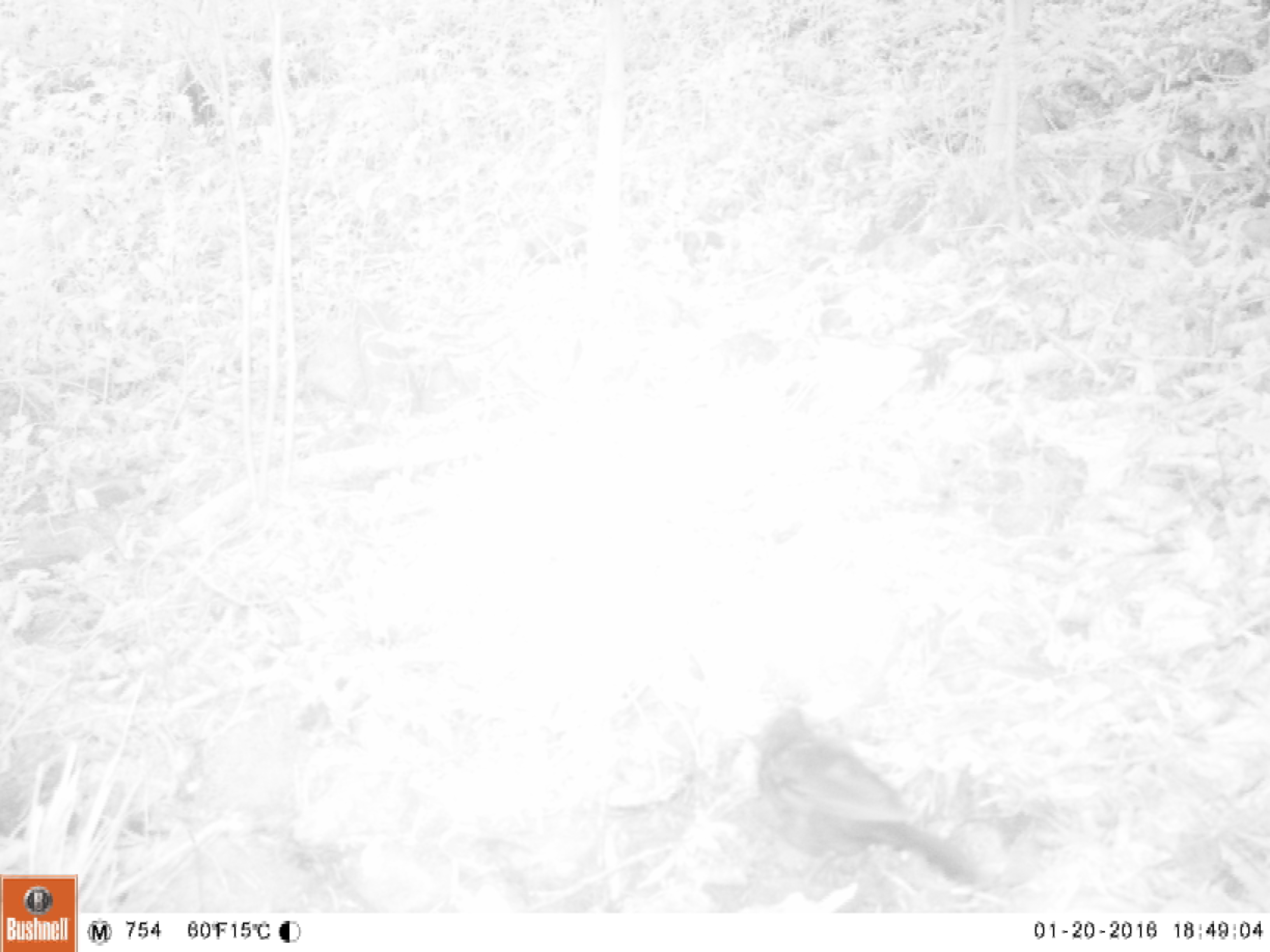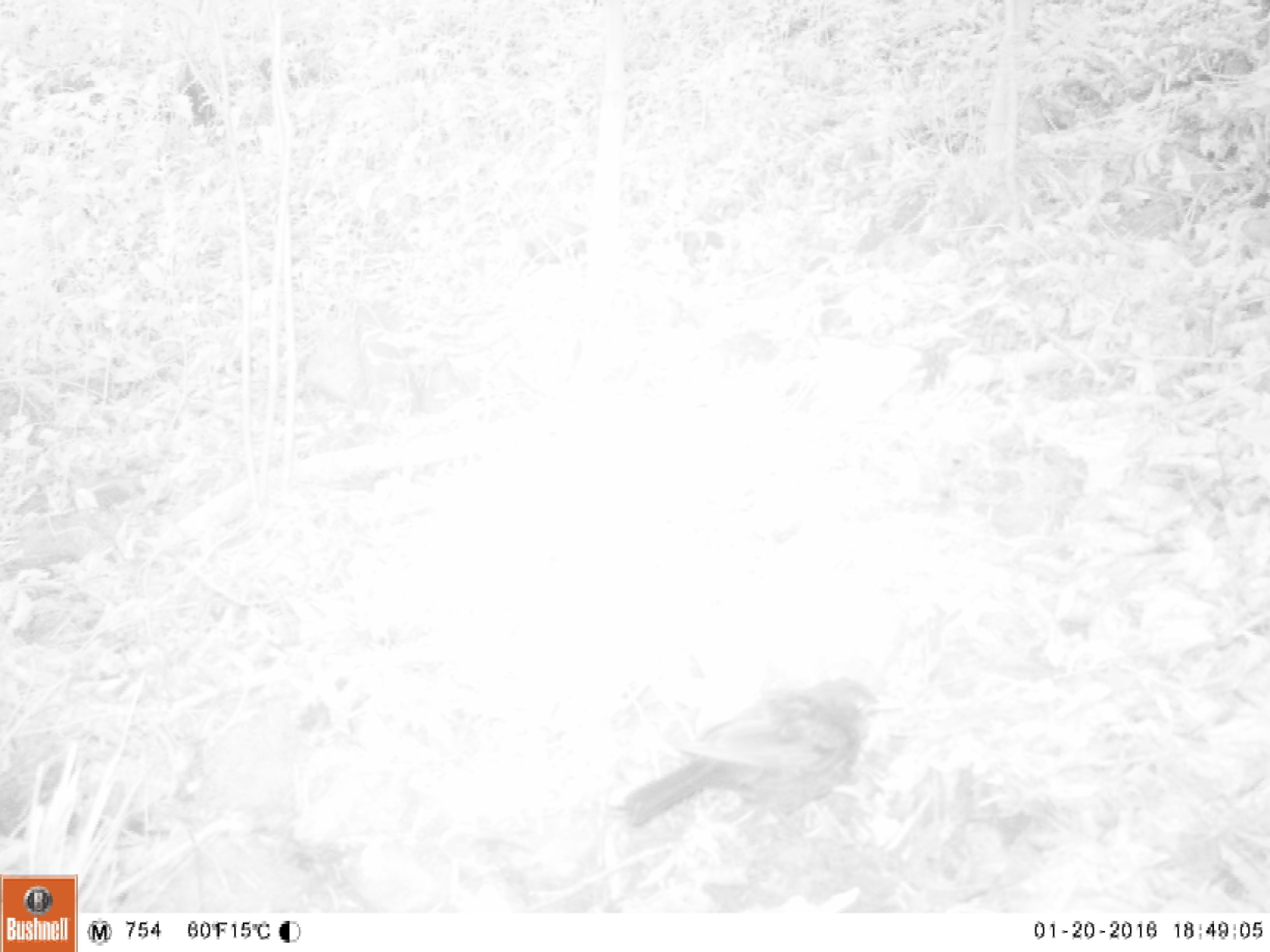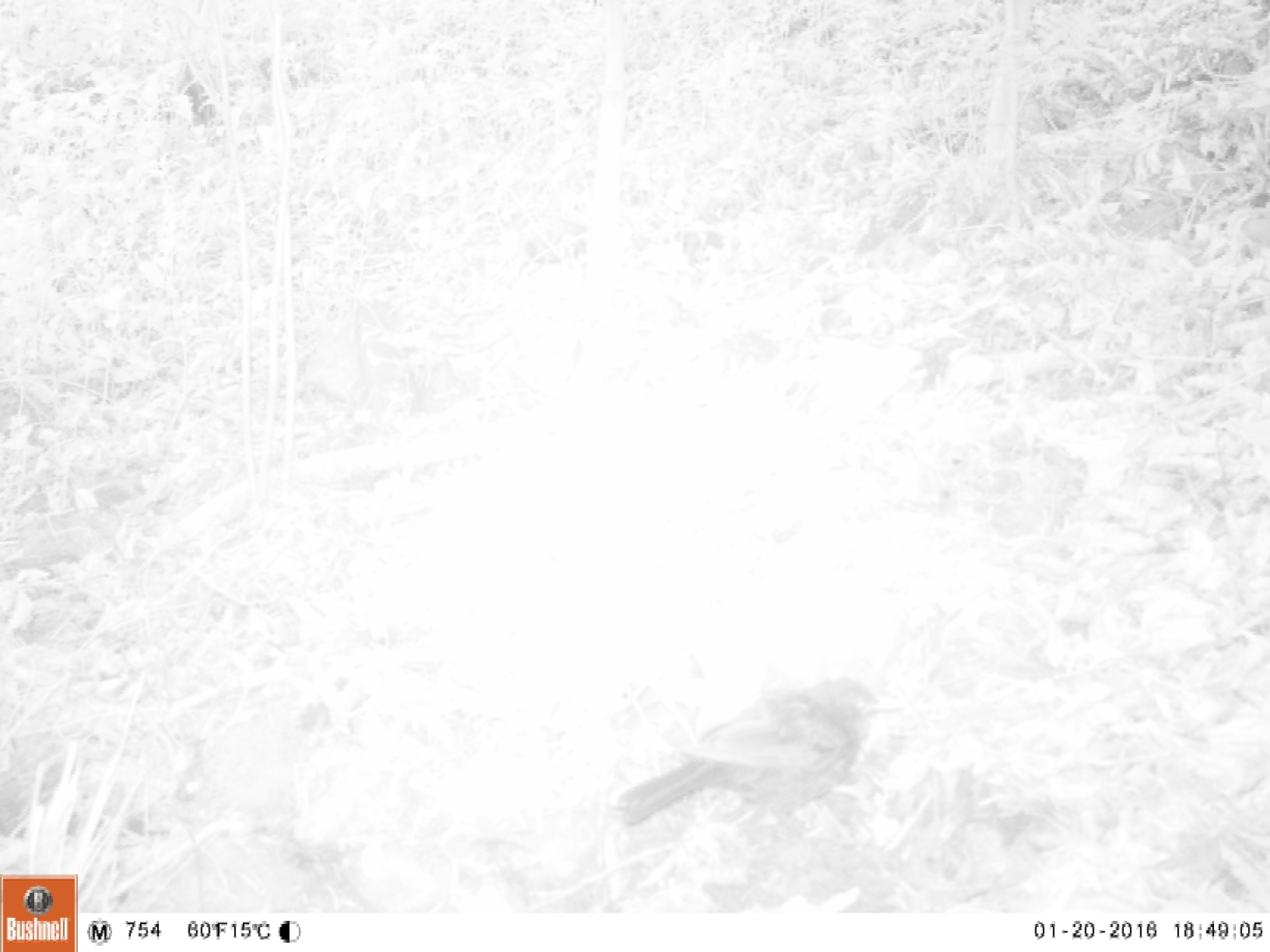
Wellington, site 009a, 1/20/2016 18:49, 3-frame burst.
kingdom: Animalia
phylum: Chordata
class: Aves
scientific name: Aves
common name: bird